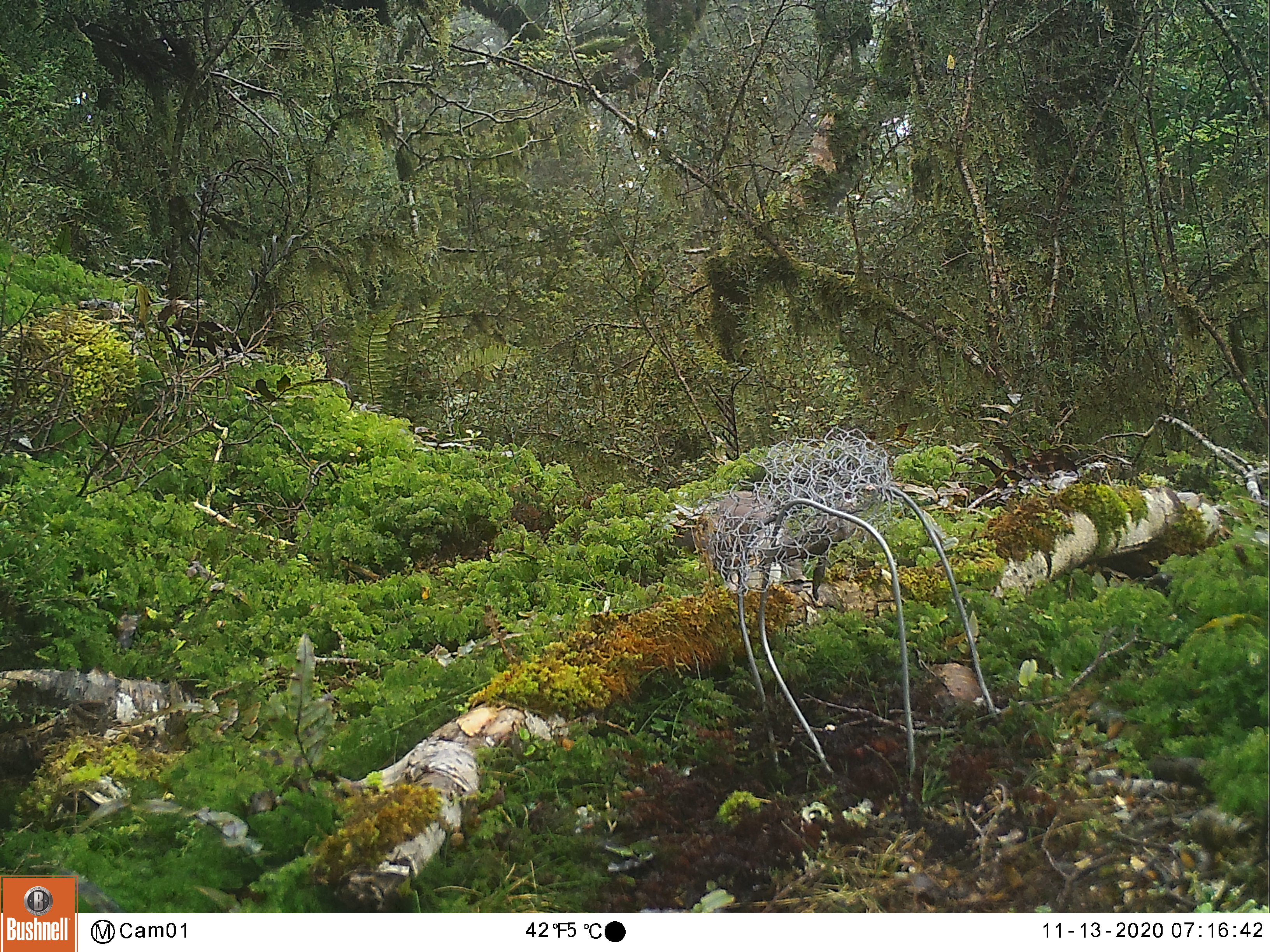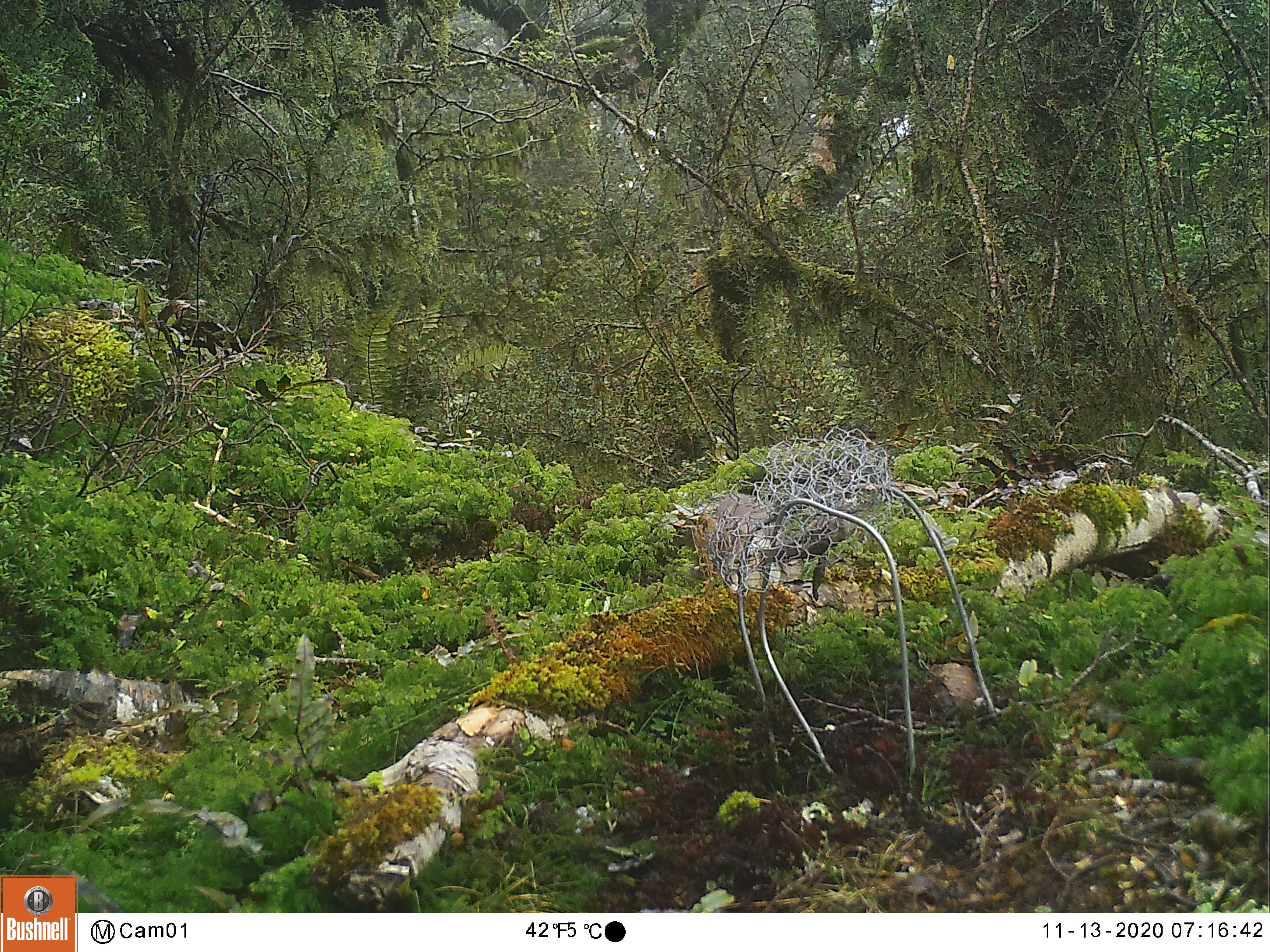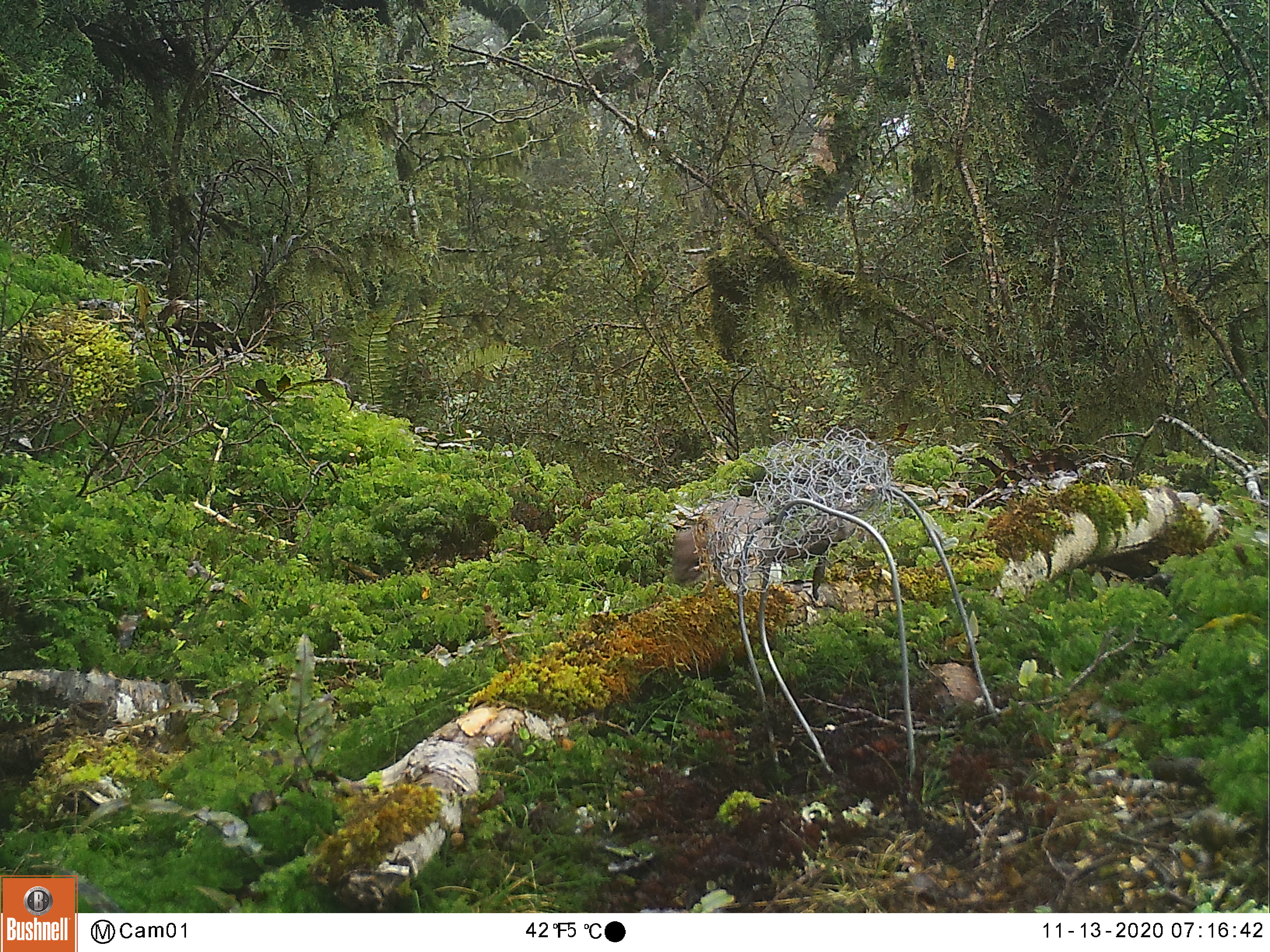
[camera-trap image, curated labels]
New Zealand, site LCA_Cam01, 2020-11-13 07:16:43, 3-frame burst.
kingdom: Animalia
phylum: Chordata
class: Mammalia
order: Carnivora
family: Mustelidae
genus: Mustela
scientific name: Mustela erminea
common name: stoat